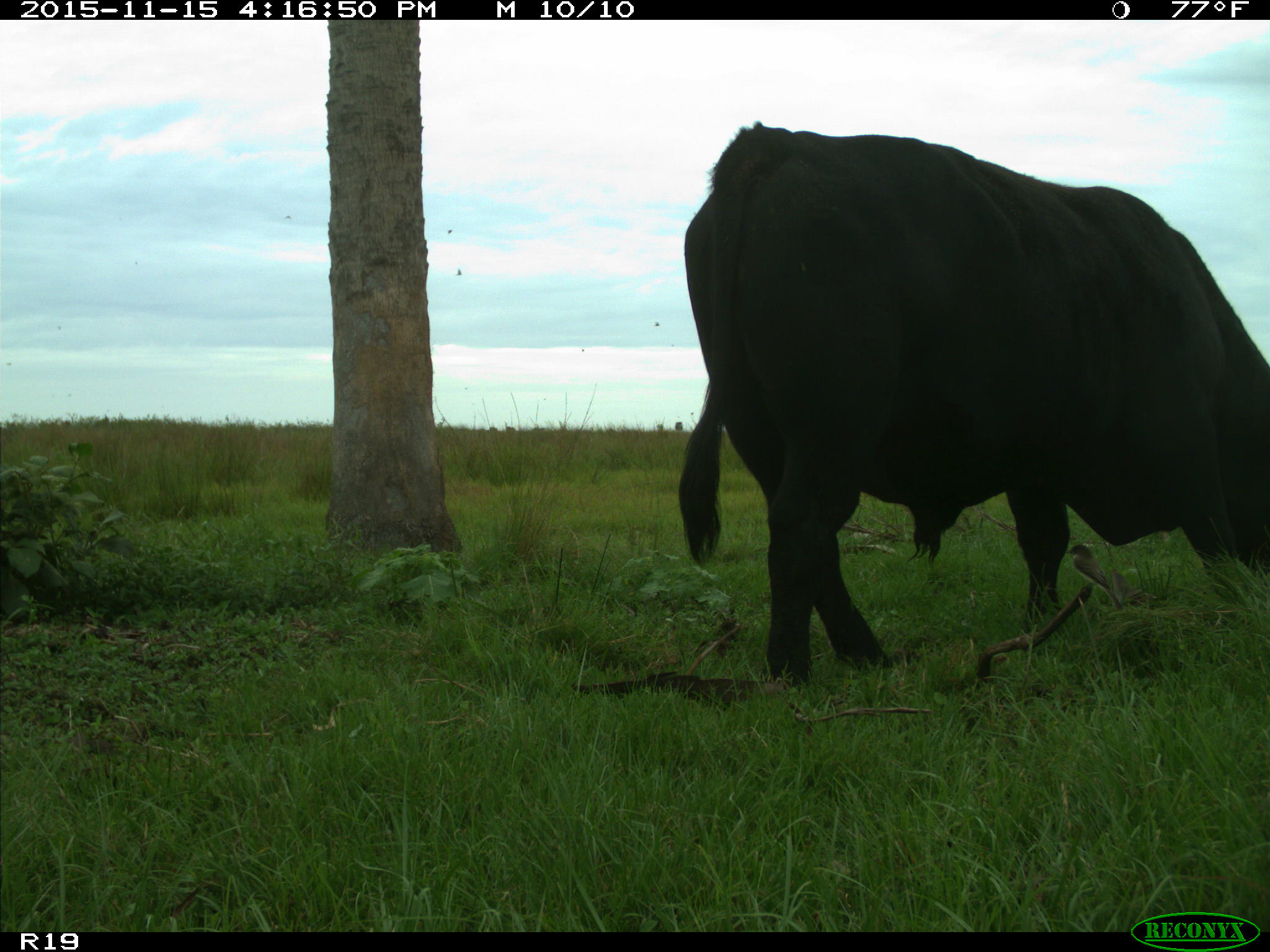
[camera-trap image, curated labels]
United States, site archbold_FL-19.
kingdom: Animalia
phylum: Chordata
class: Mammalia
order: Artiodactyla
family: Bovidae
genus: Bos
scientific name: Bos taurus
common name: domestic cow